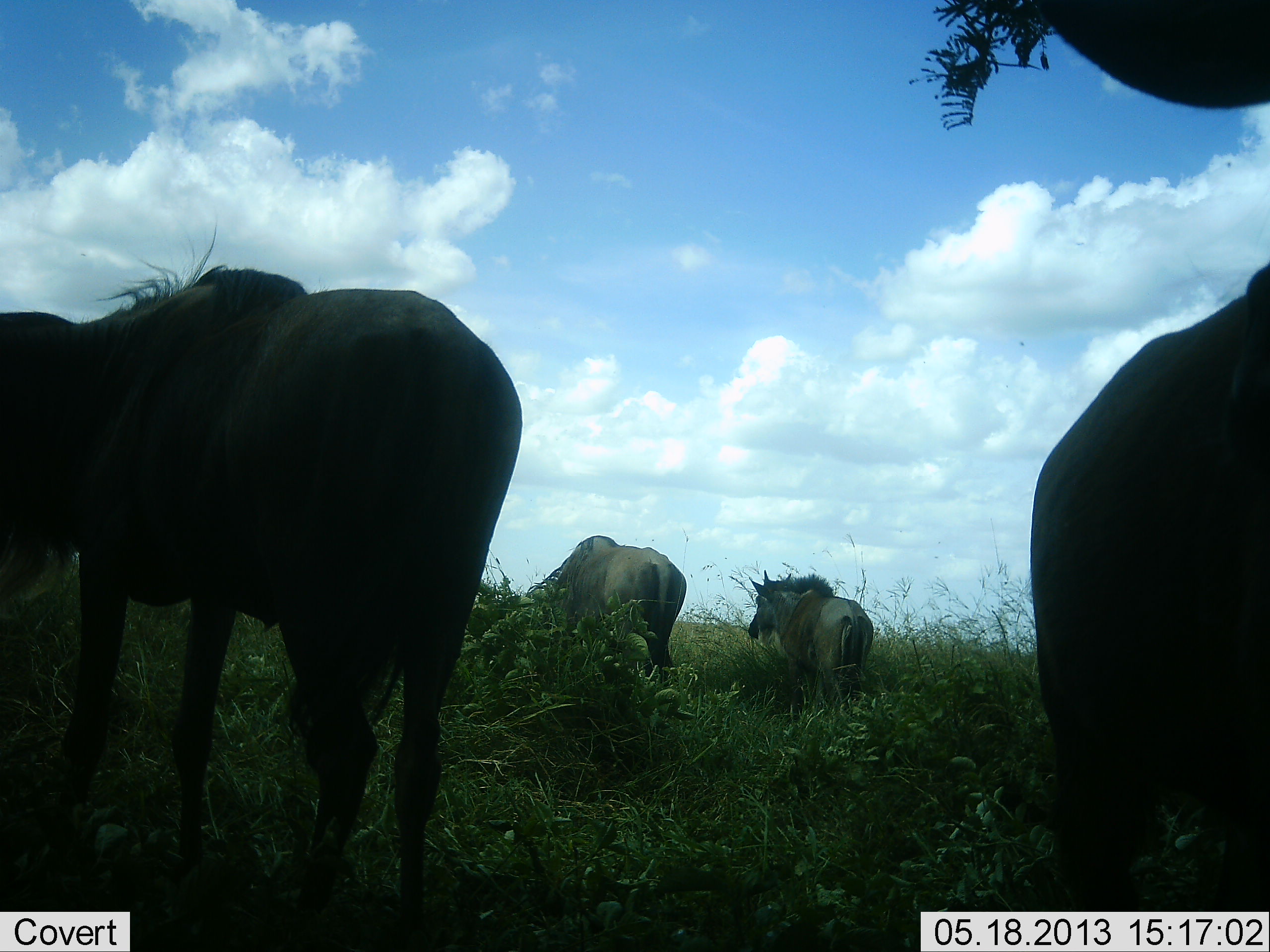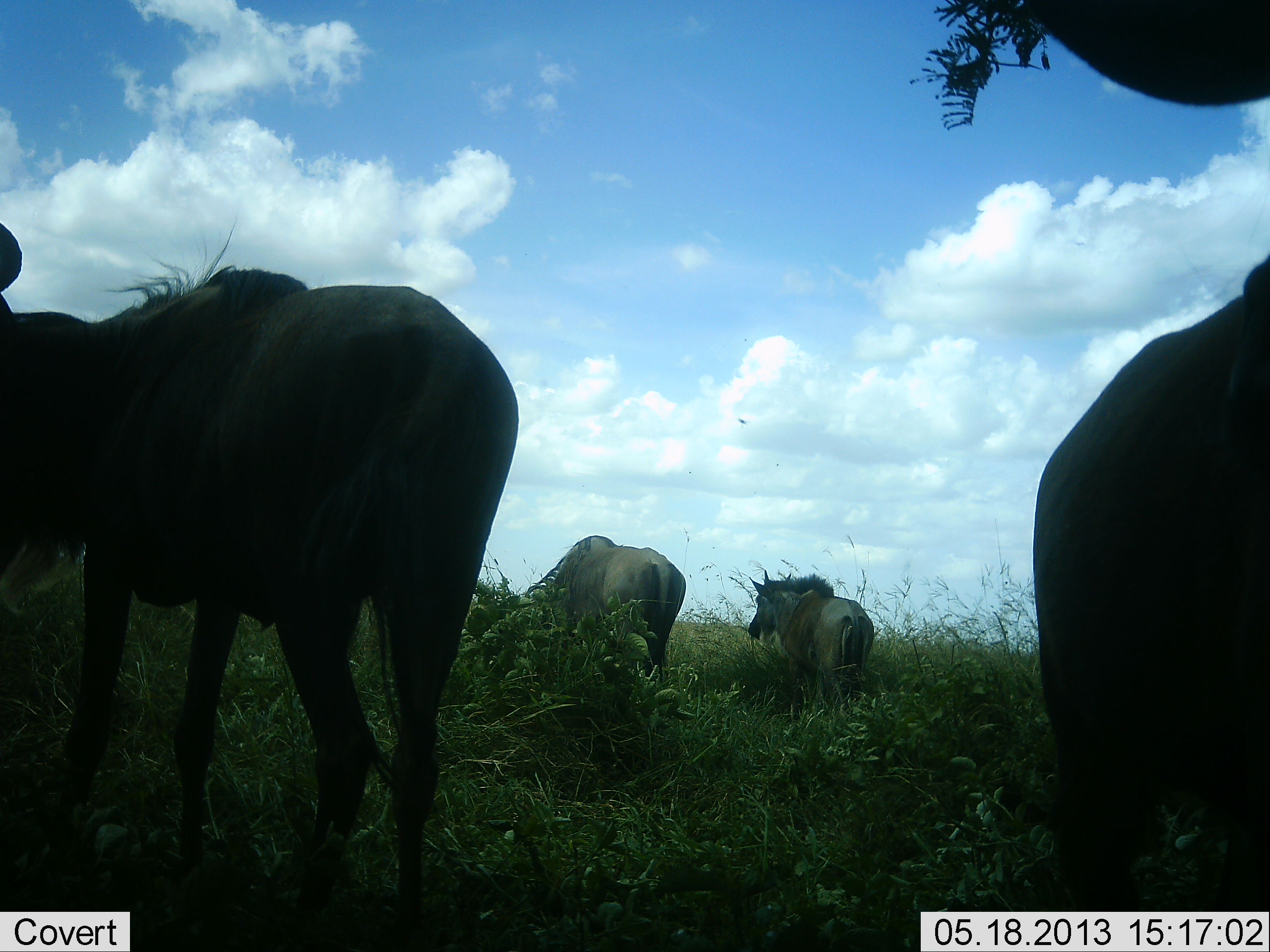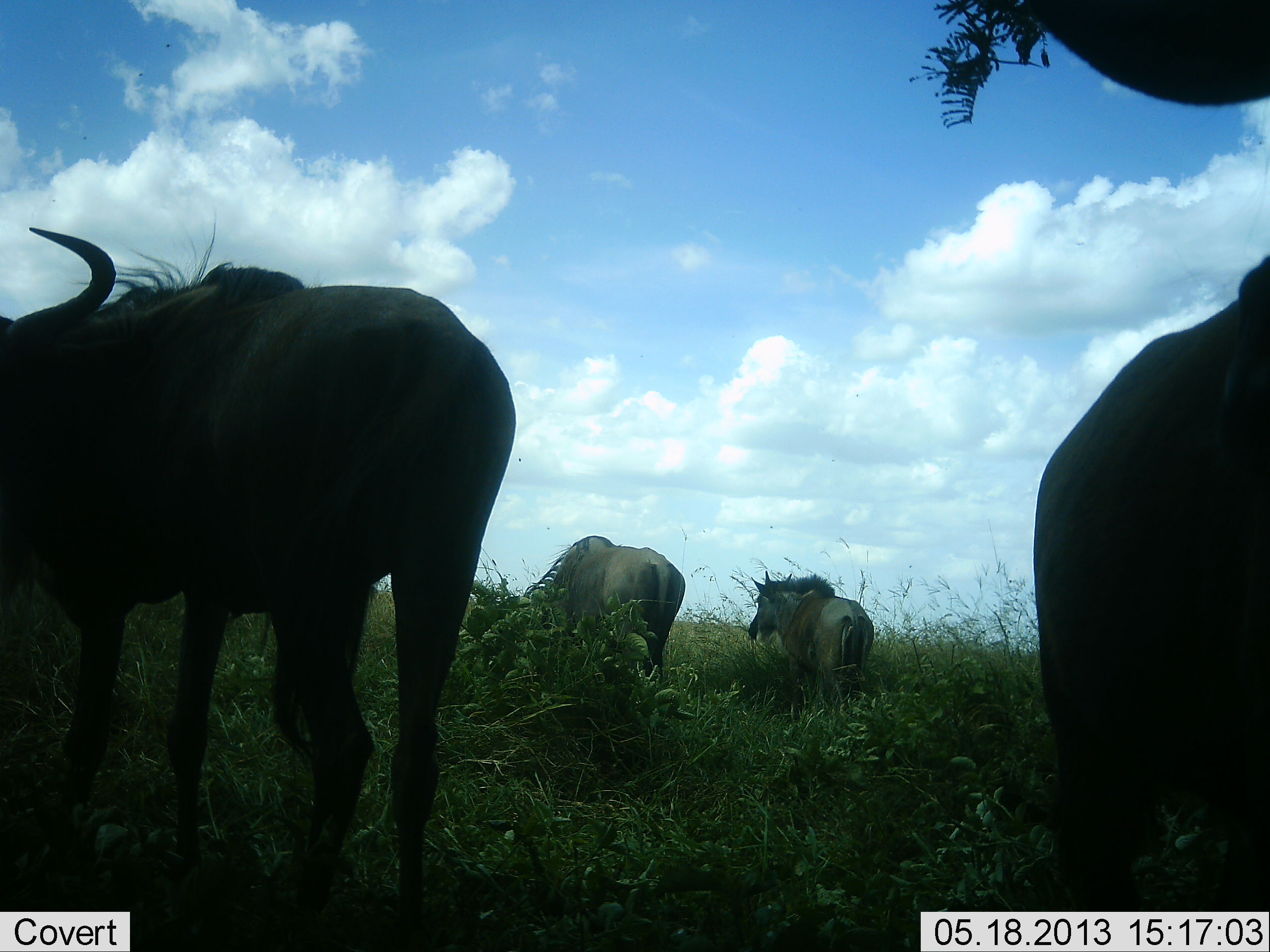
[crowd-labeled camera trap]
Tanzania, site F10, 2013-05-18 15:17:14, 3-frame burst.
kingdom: Animalia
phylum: Chordata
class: Mammalia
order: Artiodactyla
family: Bovidae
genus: Connochaetes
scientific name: Connochaetes taurinus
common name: blue wildebeest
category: wildebeest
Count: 4.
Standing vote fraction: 81%.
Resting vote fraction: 10%.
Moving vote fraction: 5%.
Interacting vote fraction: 5%.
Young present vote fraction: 0%.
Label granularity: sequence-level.